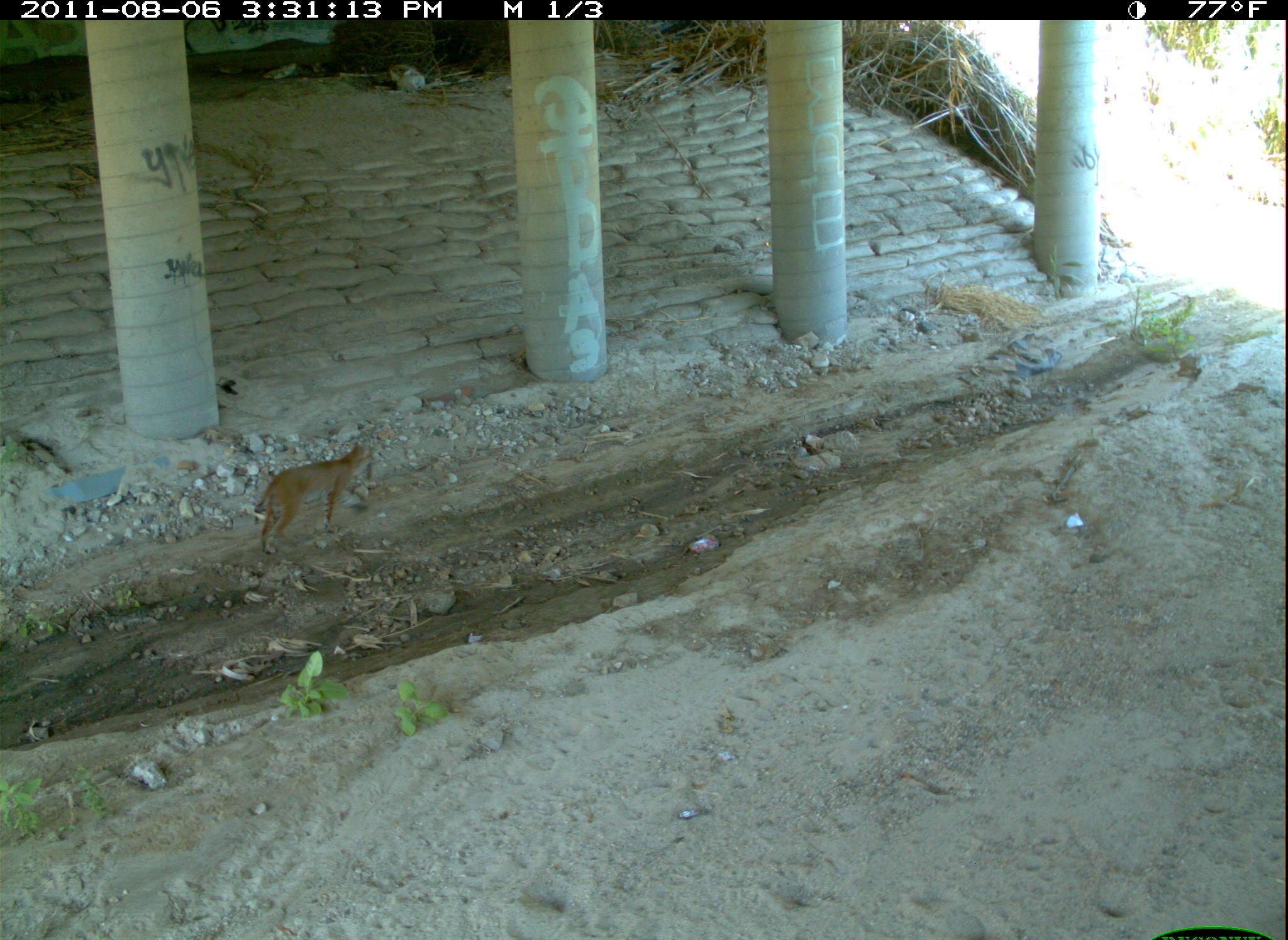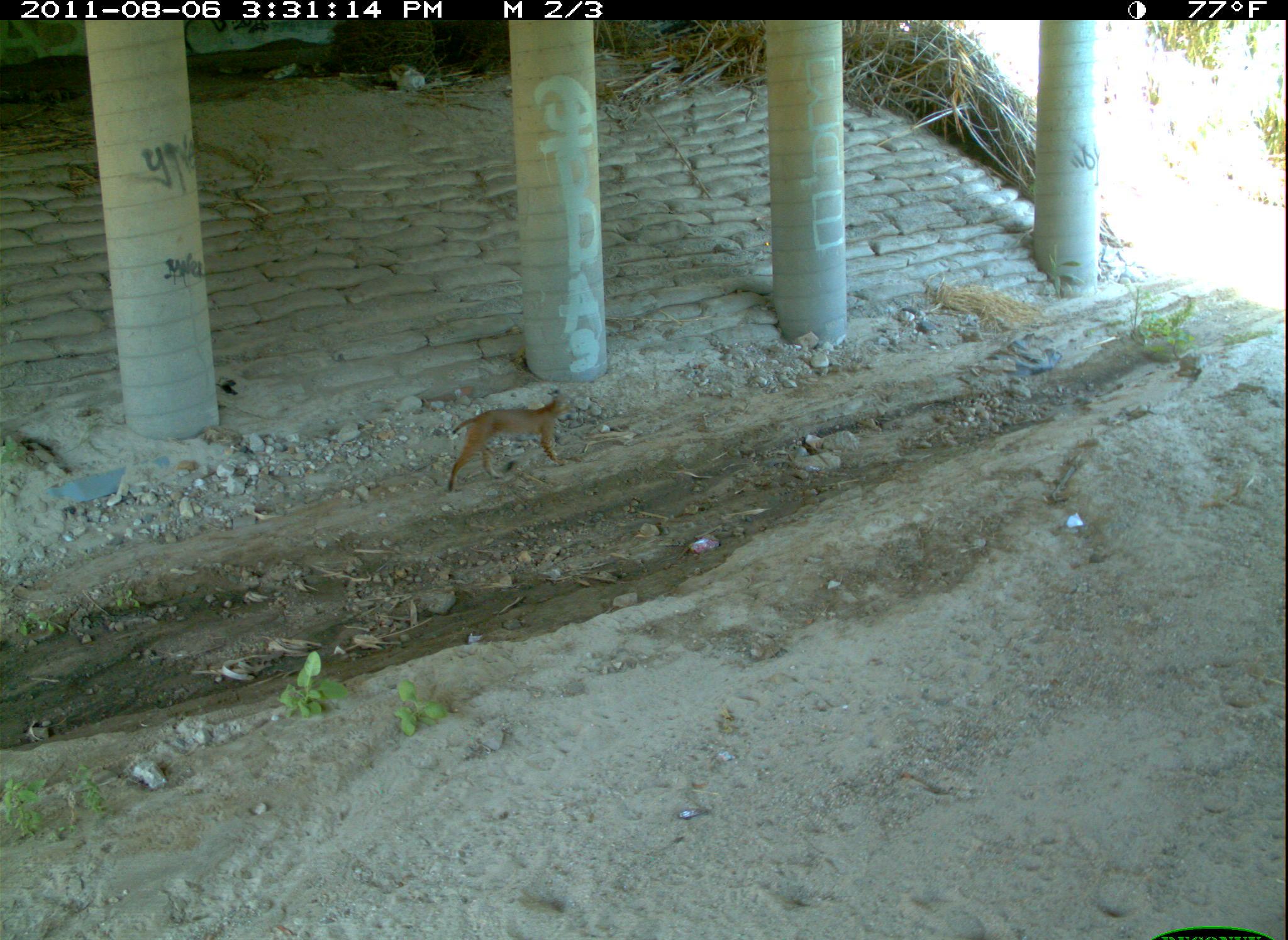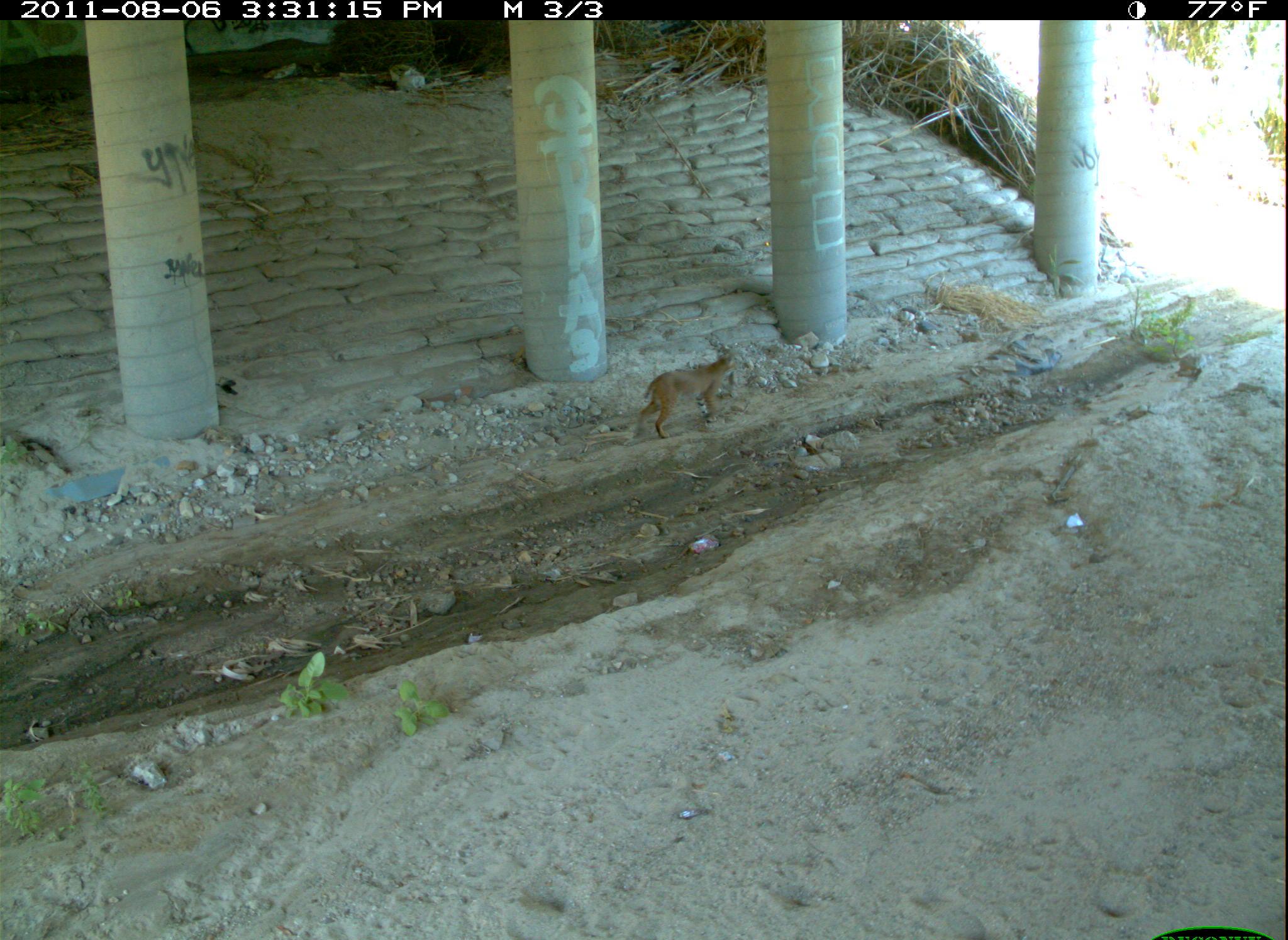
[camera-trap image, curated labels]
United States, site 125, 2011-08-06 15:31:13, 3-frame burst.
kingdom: Animalia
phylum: Chordata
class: Mammalia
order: Carnivora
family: Felidae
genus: Lynx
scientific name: Lynx rufus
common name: bobcat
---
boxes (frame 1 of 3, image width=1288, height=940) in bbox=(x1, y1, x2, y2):
bobcat: bbox=(248, 433, 384, 561)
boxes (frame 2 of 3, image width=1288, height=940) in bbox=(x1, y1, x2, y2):
bobcat: bbox=(438, 383, 583, 499)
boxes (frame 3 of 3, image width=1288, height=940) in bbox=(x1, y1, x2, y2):
bobcat: bbox=(626, 343, 744, 446)